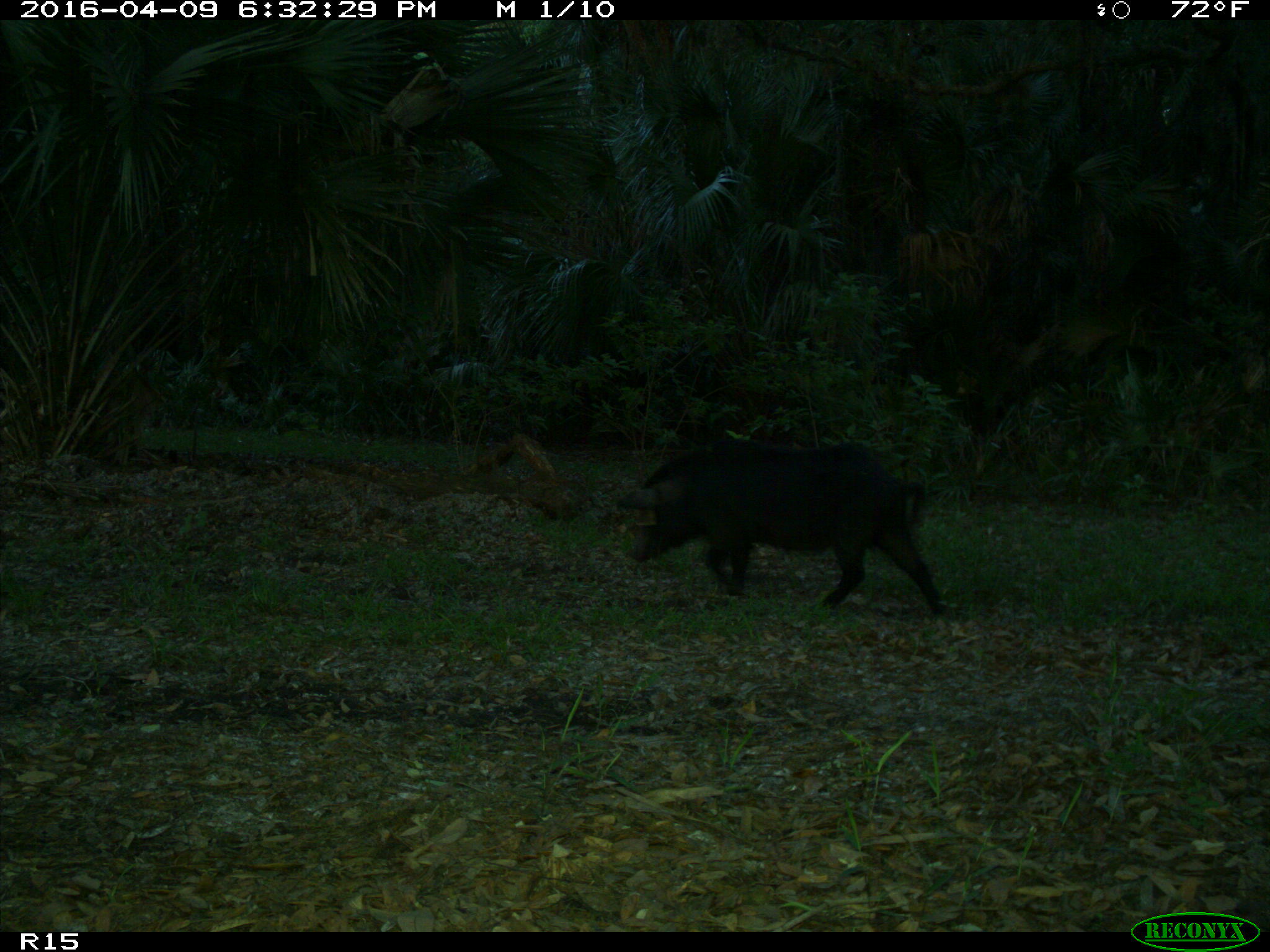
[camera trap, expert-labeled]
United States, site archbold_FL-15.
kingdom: Animalia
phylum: Chordata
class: Mammalia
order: Artiodactyla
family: Suidae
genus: Sus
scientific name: Sus scrofa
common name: wild boar